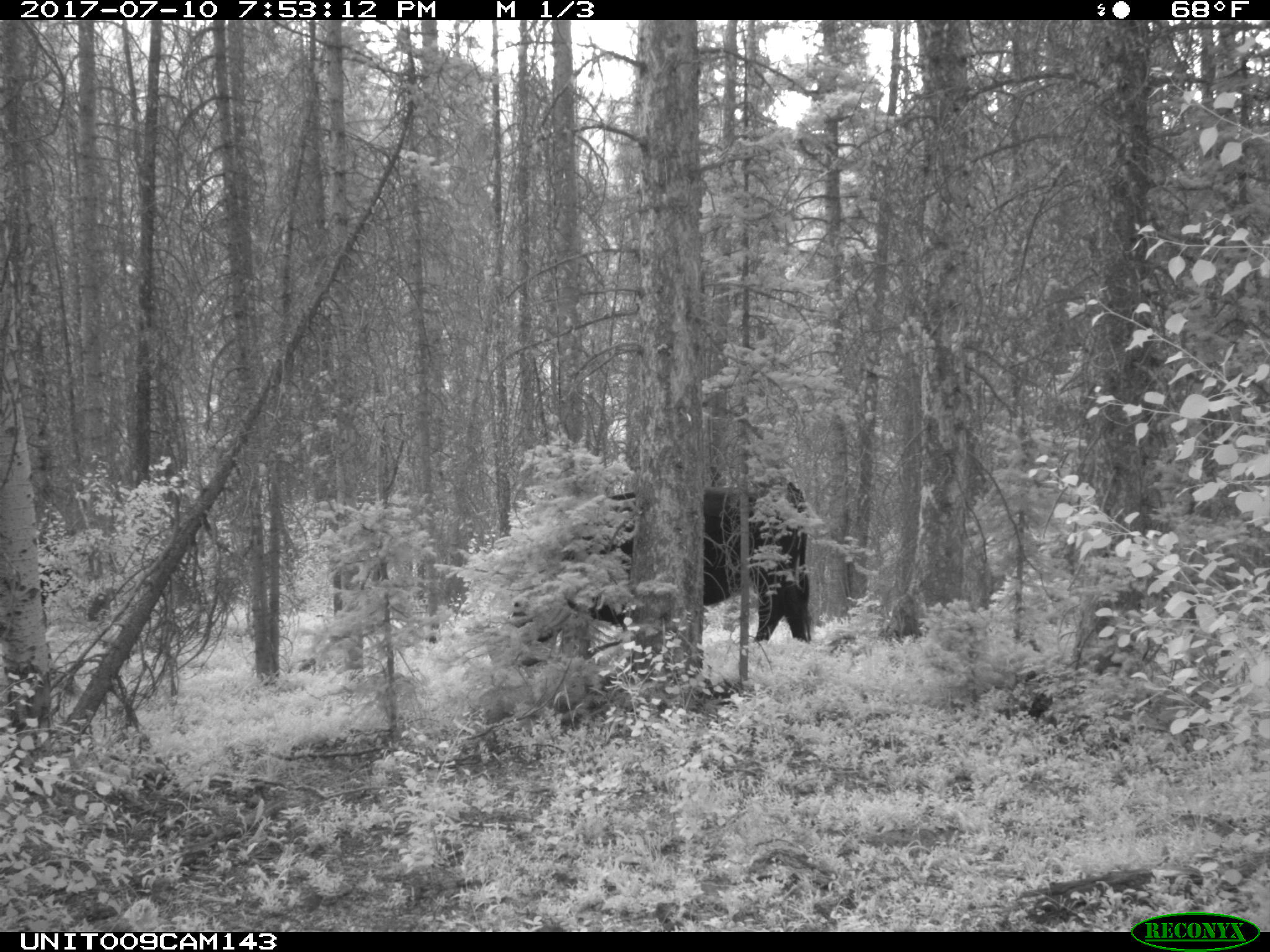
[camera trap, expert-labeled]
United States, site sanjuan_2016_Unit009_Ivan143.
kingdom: Animalia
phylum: Chordata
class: Mammalia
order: Artiodactyla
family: Bovidae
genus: Bos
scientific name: Bos taurus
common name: domestic cow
Bos taurus (domestic cow).